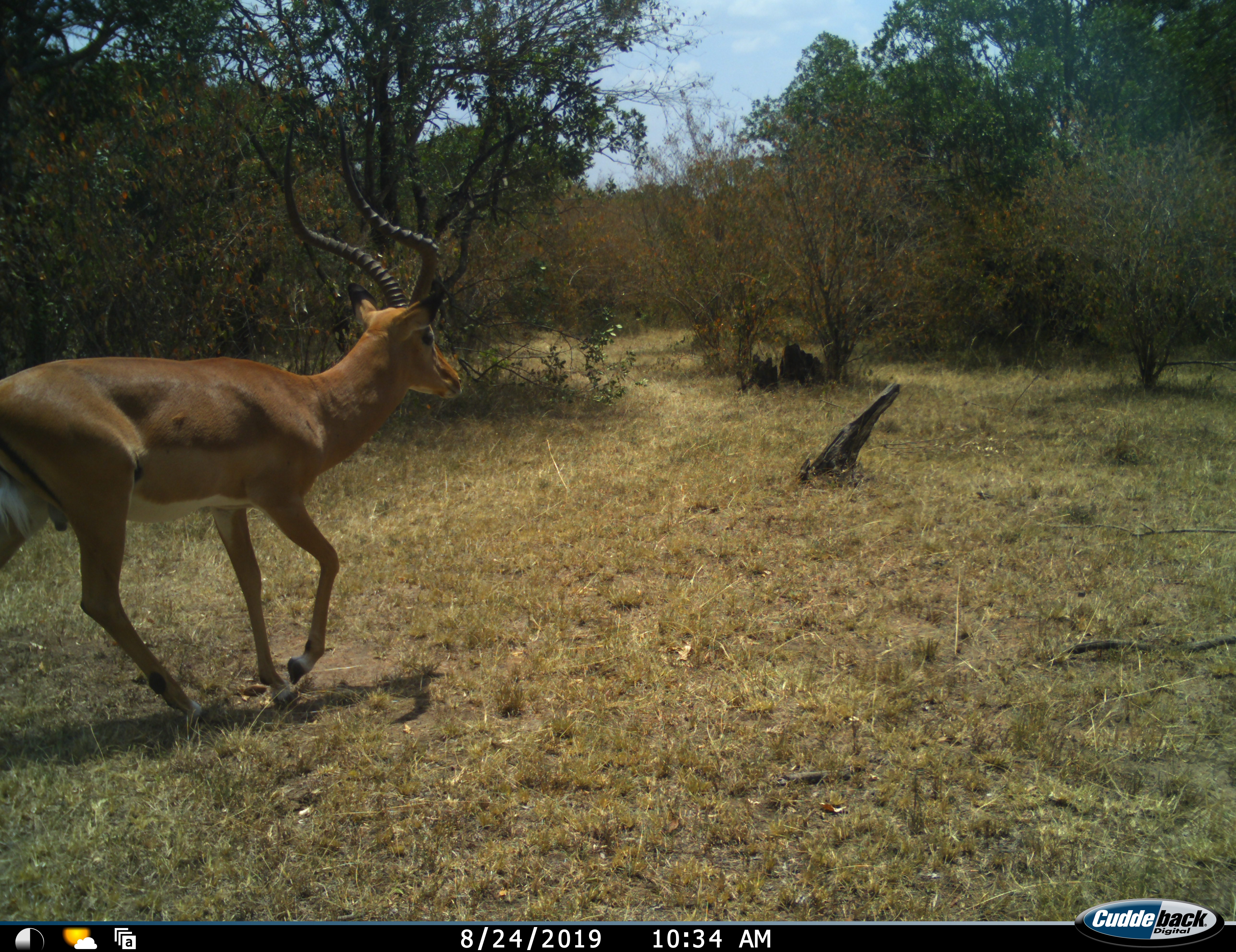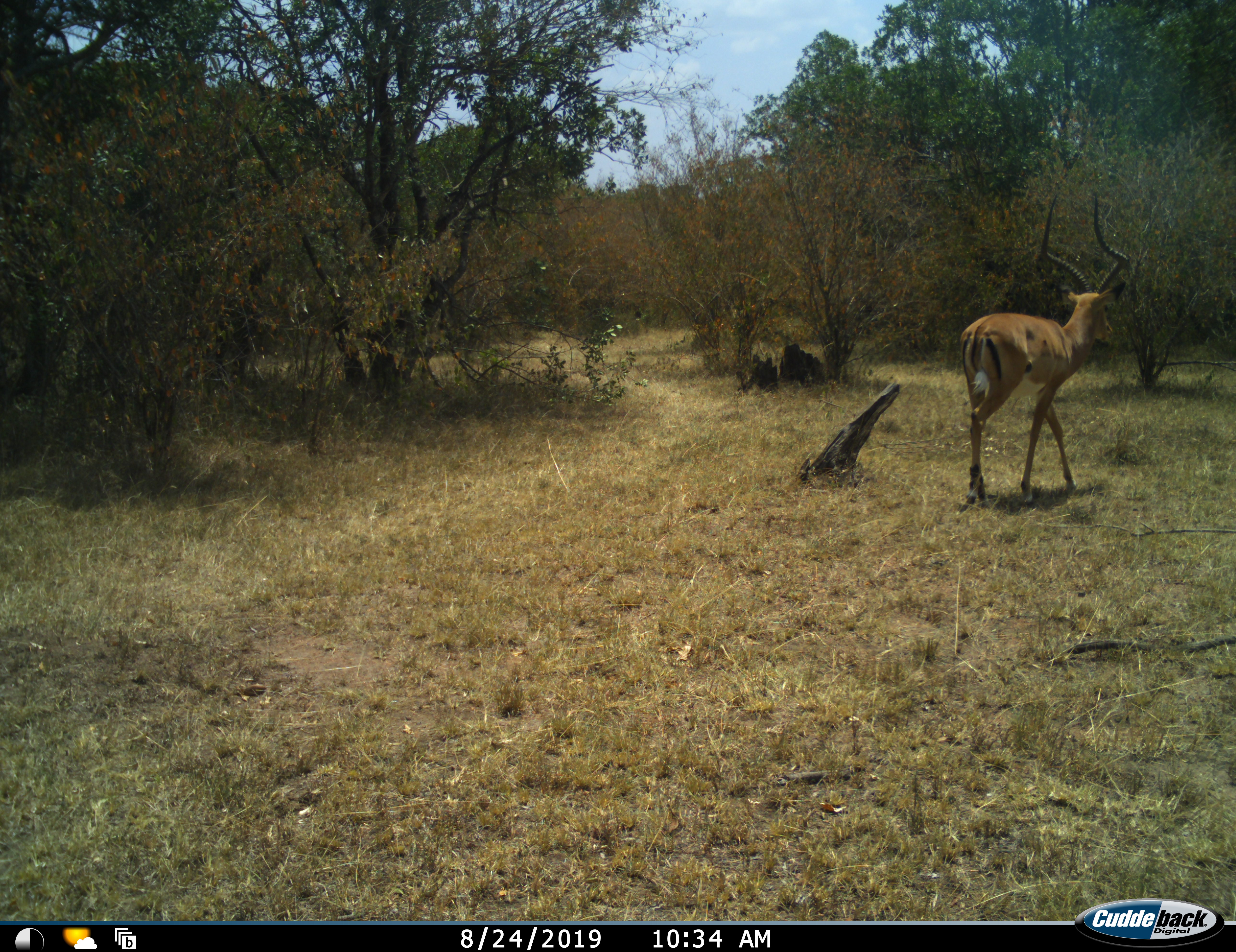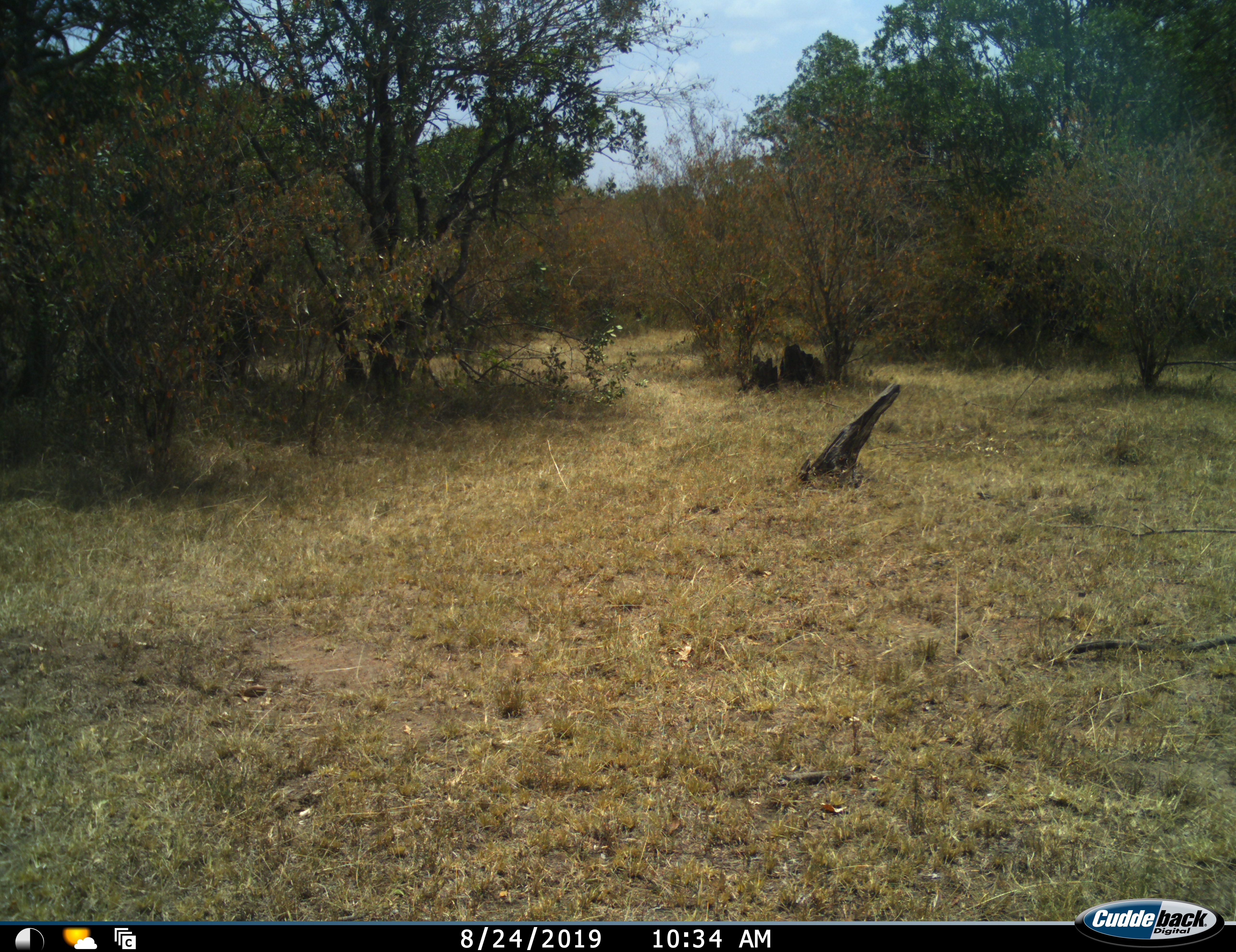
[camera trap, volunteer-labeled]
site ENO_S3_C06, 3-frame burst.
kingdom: Animalia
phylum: Chordata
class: Mammalia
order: Artiodactyla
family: Bovidae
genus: Aepyceros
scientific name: Aepyceros melampus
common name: impala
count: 1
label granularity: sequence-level